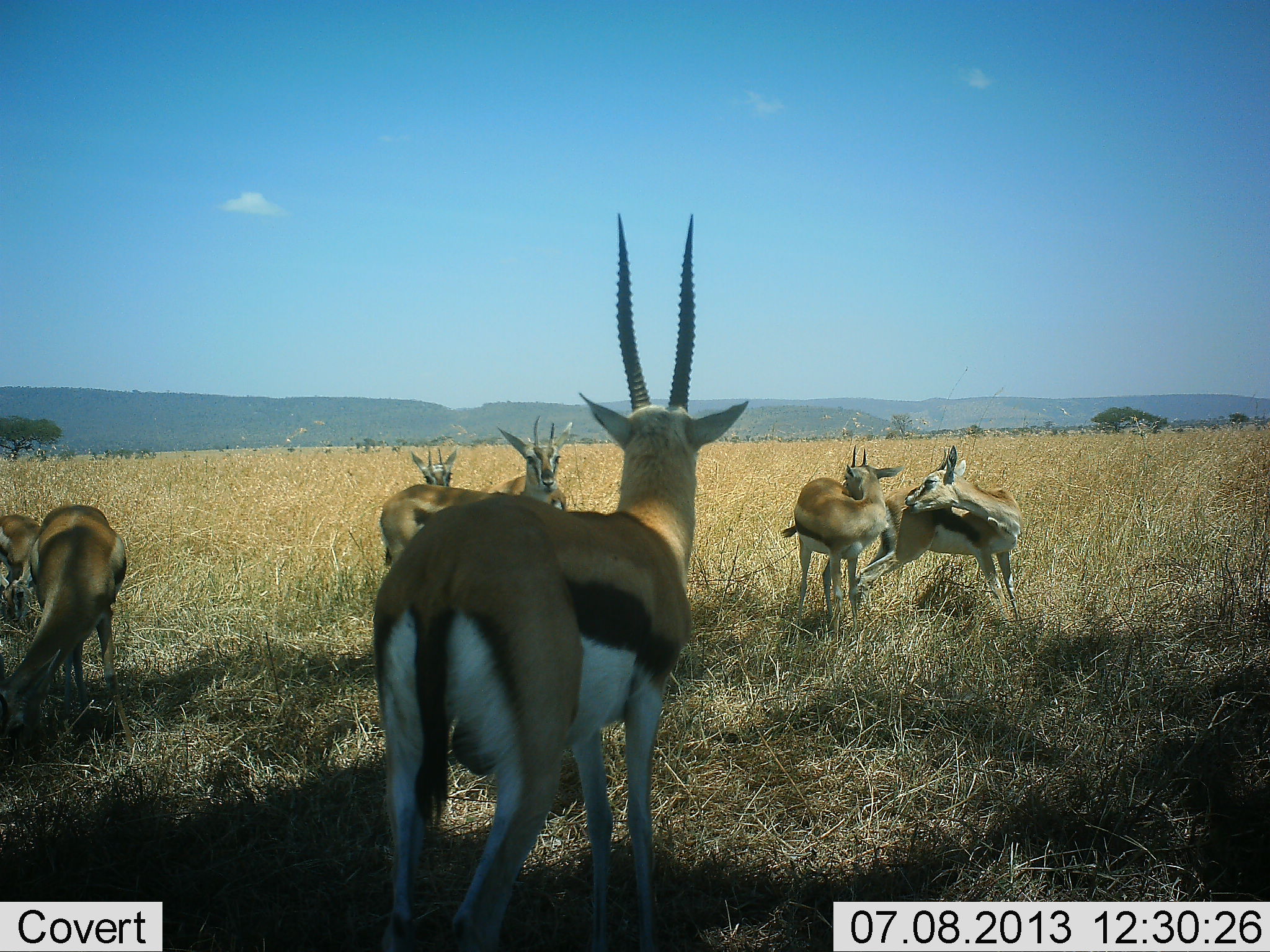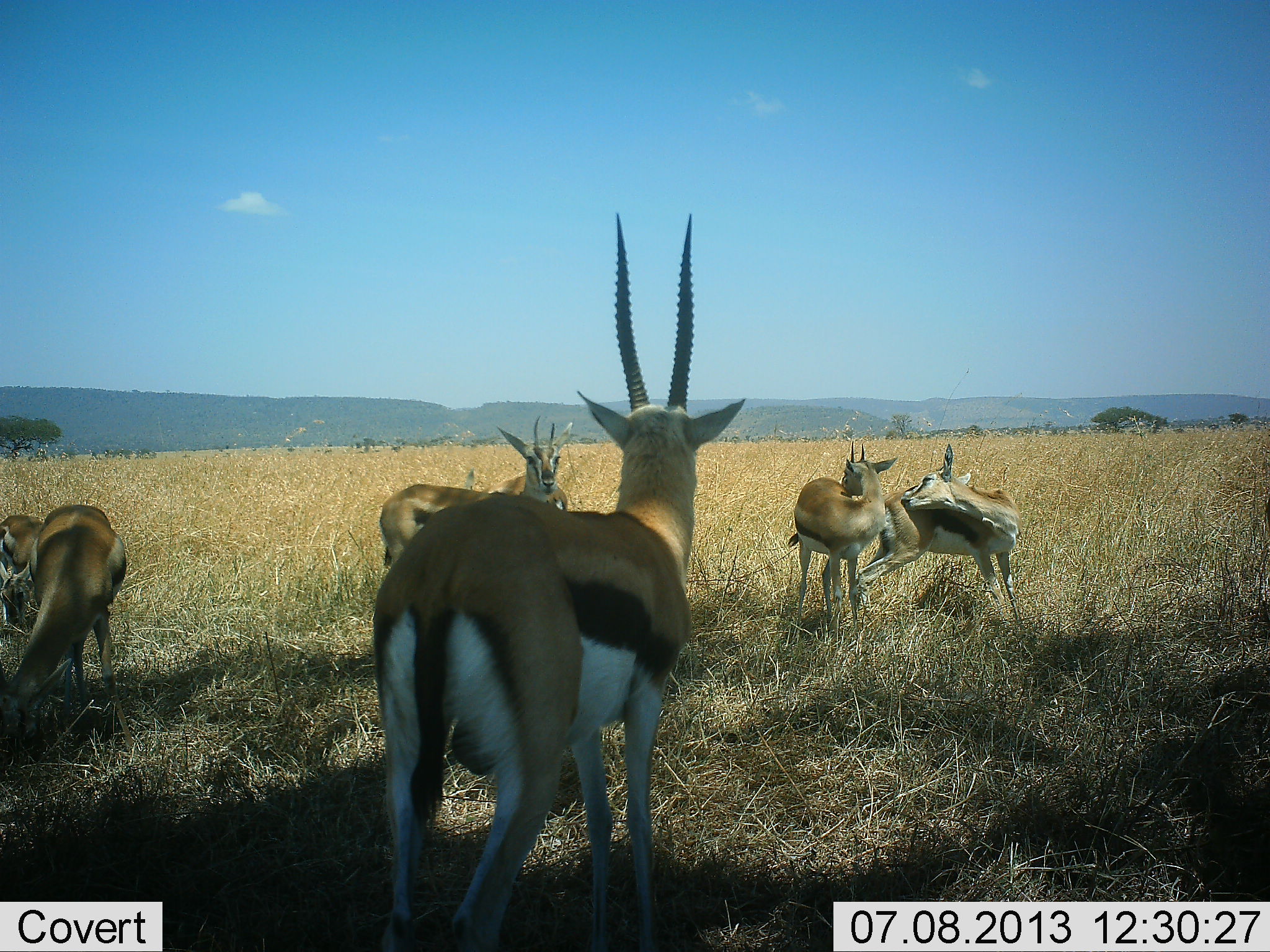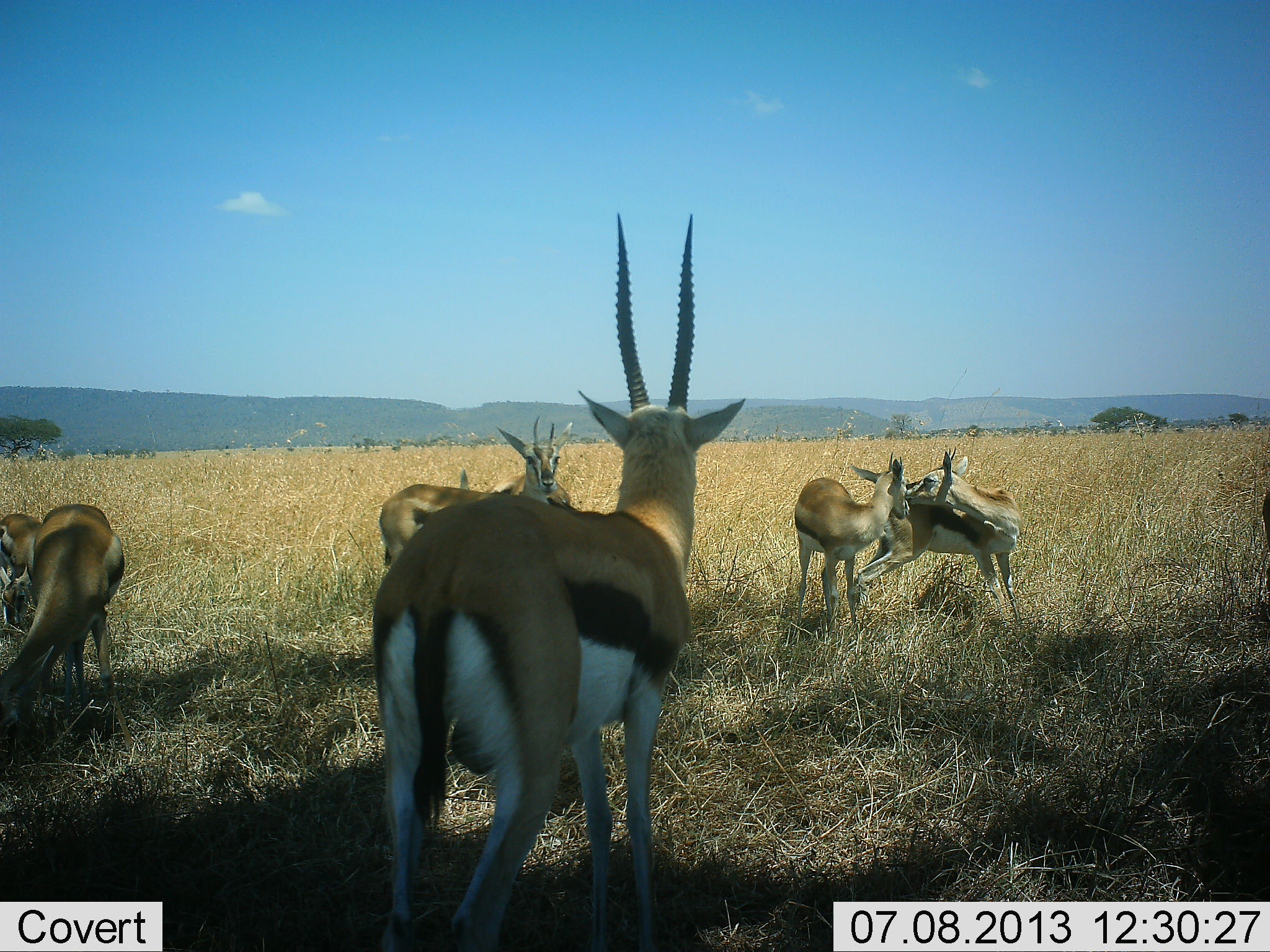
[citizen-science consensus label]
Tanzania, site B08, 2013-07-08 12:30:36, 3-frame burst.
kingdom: Animalia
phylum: Chordata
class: Mammalia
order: Artiodactyla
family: Bovidae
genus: Eudorcas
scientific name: Eudorcas thomsonii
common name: thomson's gazelle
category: gazellethomsons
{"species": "gazellethomsons (thomson's gazelle) (Eudorcas thomsonii)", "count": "7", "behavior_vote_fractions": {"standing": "80%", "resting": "20%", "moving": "10%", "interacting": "60%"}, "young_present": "20%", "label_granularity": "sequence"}